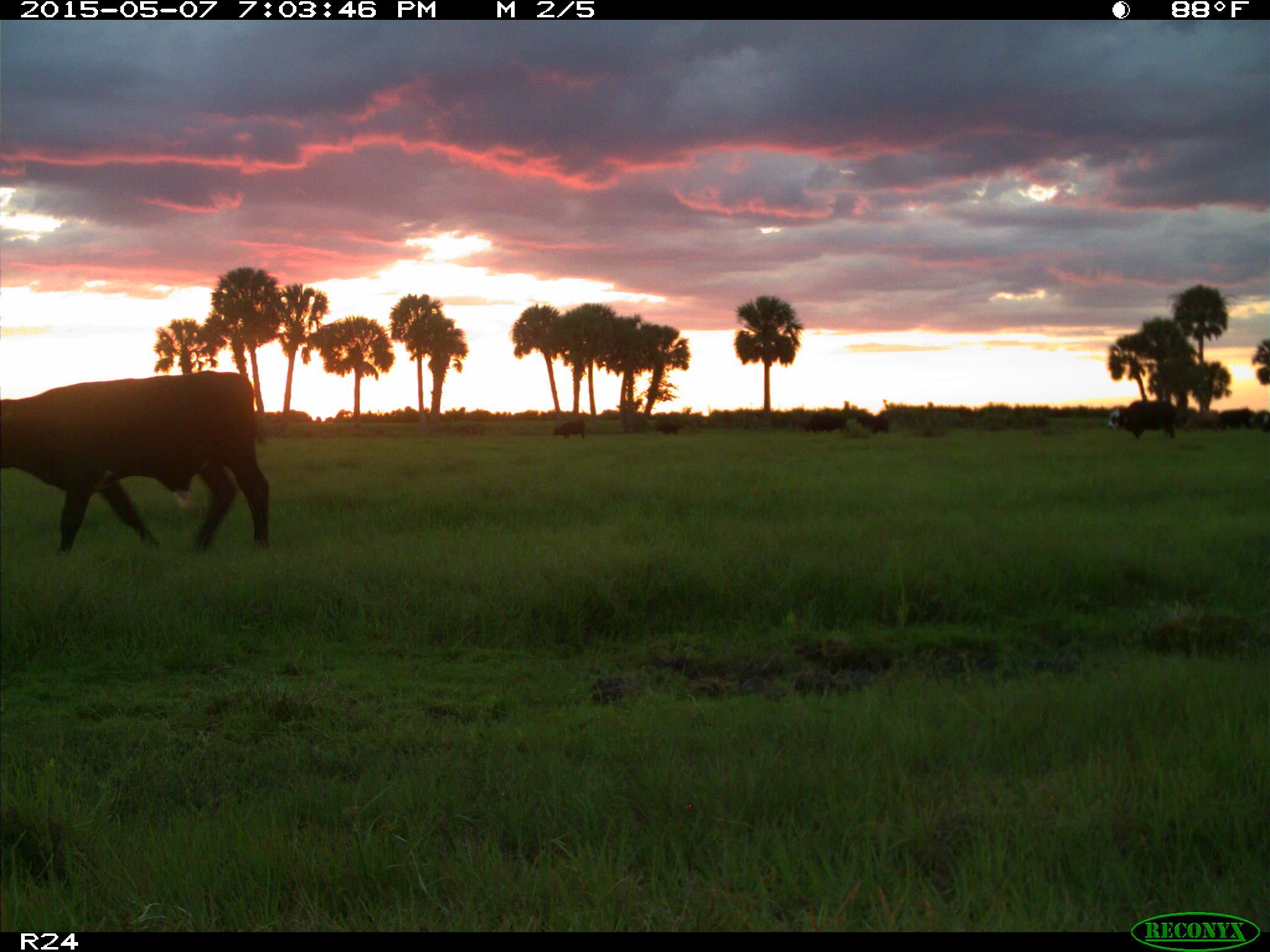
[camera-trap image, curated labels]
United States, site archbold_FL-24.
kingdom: Animalia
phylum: Chordata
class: Mammalia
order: Artiodactyla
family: Bovidae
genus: Bos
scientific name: Bos taurus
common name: domestic cow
Bos taurus (domestic cow).